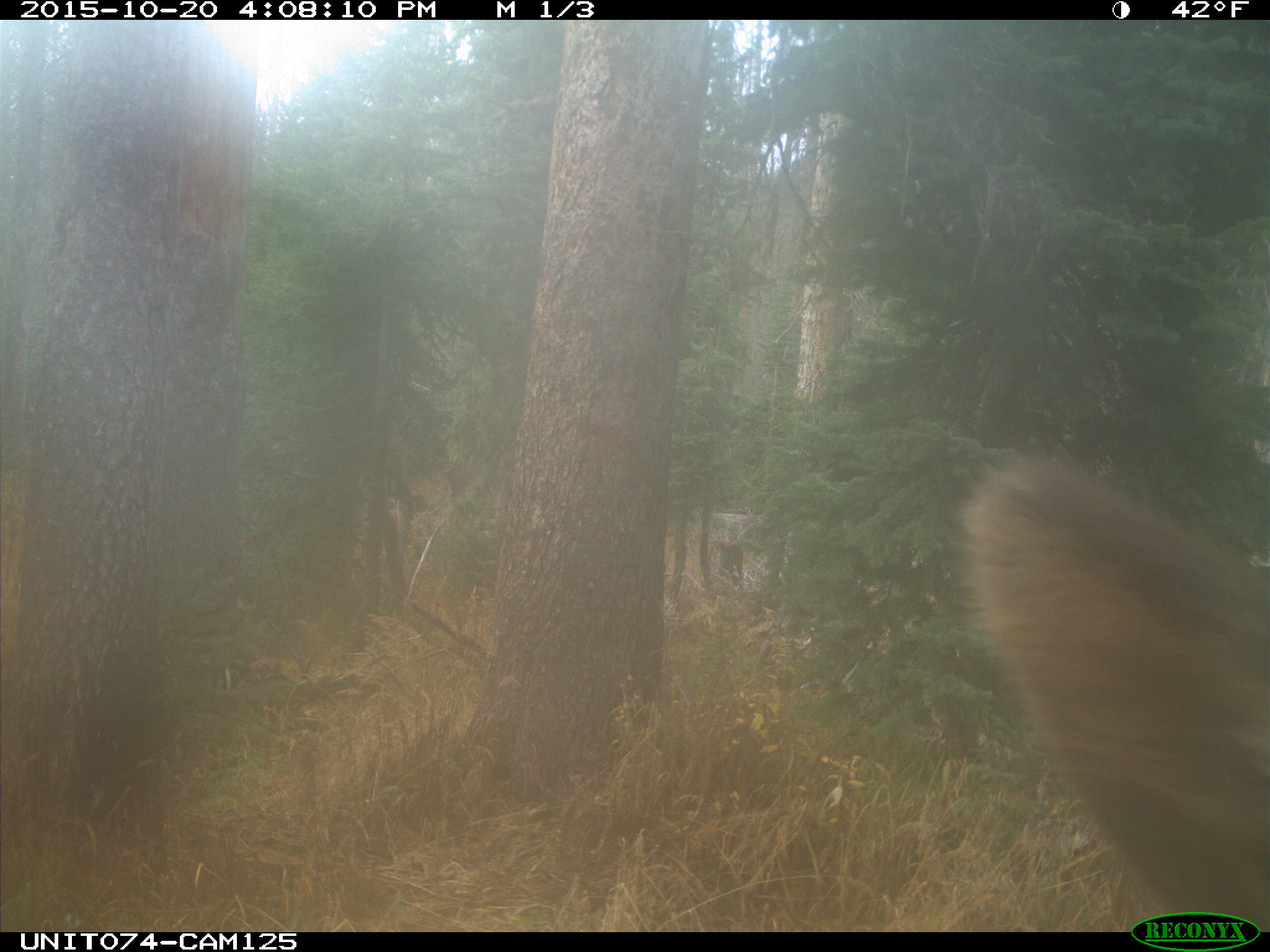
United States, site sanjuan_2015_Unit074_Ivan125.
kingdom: Animalia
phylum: Chordata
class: Mammalia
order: Artiodactyla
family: Cervidae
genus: Cervus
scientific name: Cervus elaphus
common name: red deer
Cervus elaphus (red deer).